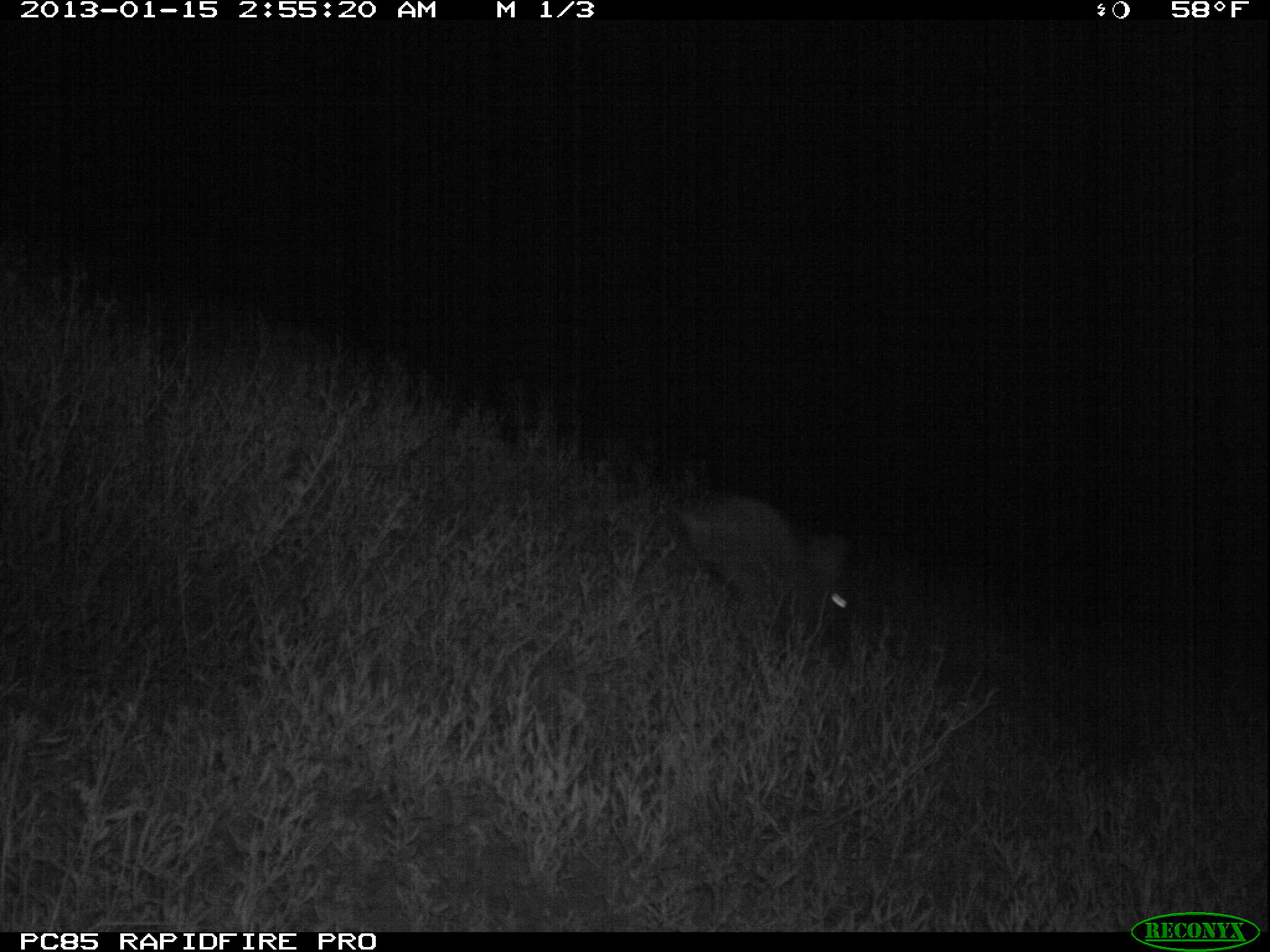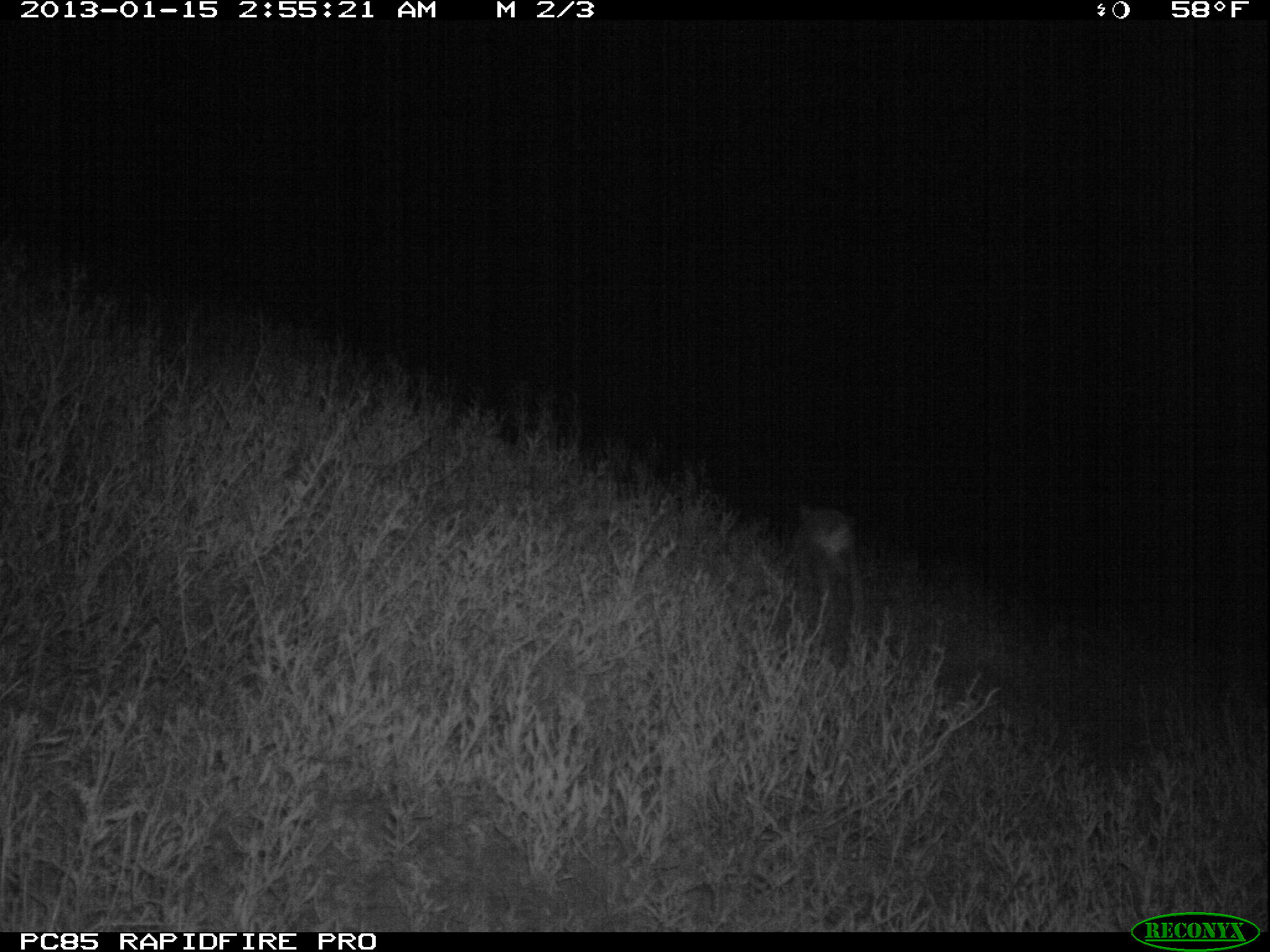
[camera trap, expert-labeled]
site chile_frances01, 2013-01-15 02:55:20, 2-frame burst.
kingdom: Animalia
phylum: Chordata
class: Mammalia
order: Lagomorpha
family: Leporidae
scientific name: Leporidae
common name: rabbits and hares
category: rabbit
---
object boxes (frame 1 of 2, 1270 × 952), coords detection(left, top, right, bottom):
rabbit: detection(667, 490, 855, 654)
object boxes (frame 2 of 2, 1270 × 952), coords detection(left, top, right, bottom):
rabbit: detection(780, 491, 870, 631)